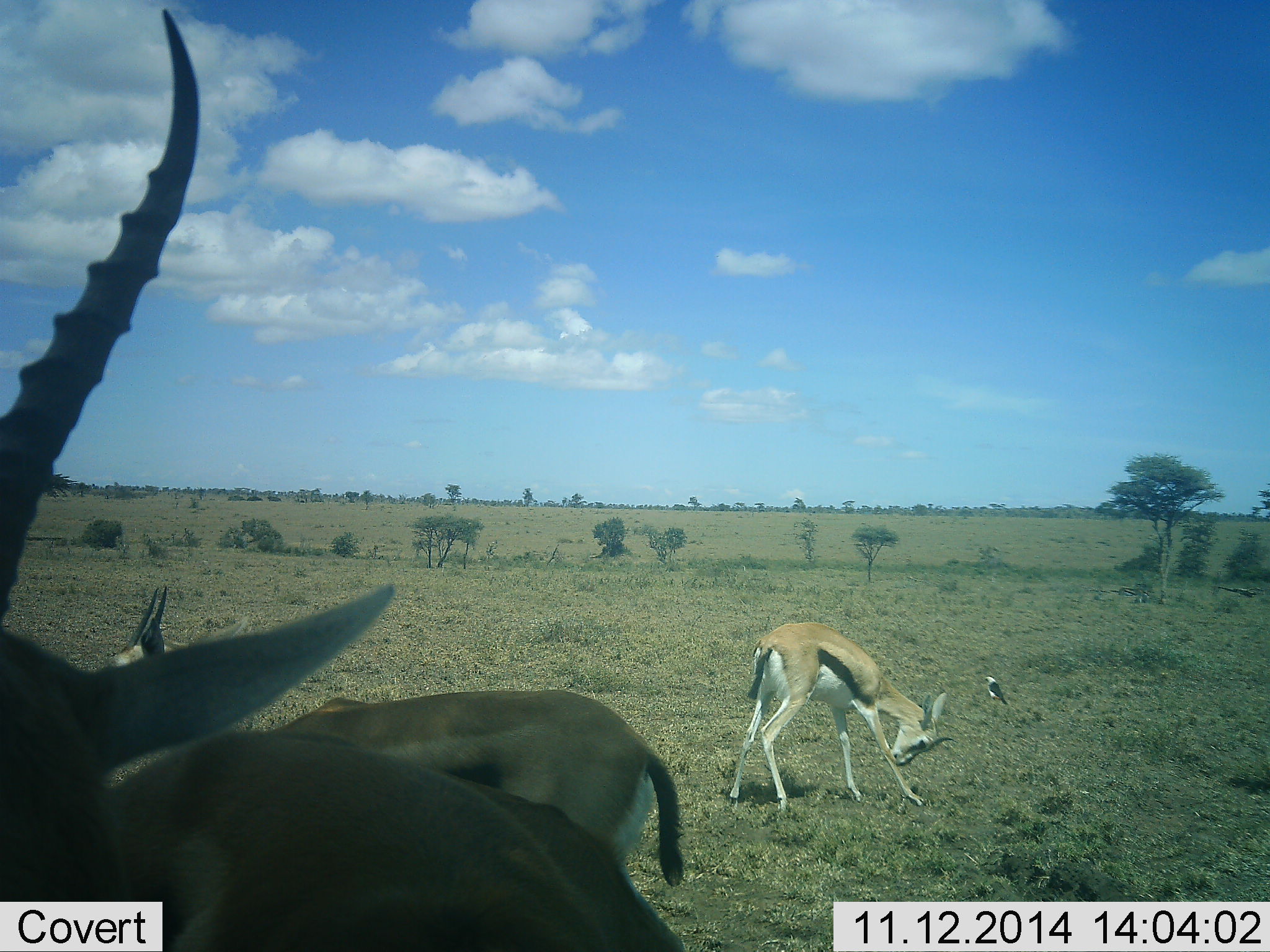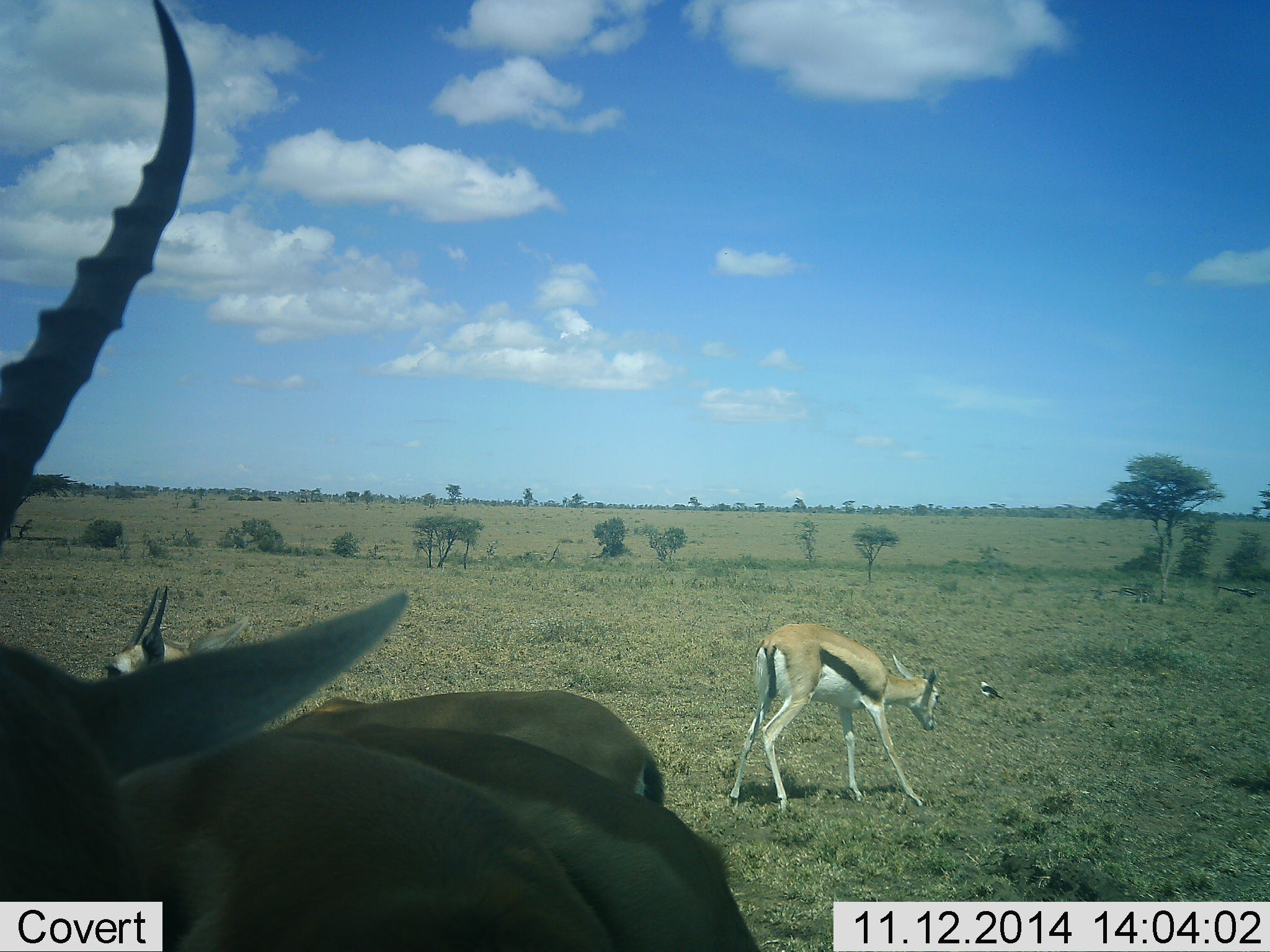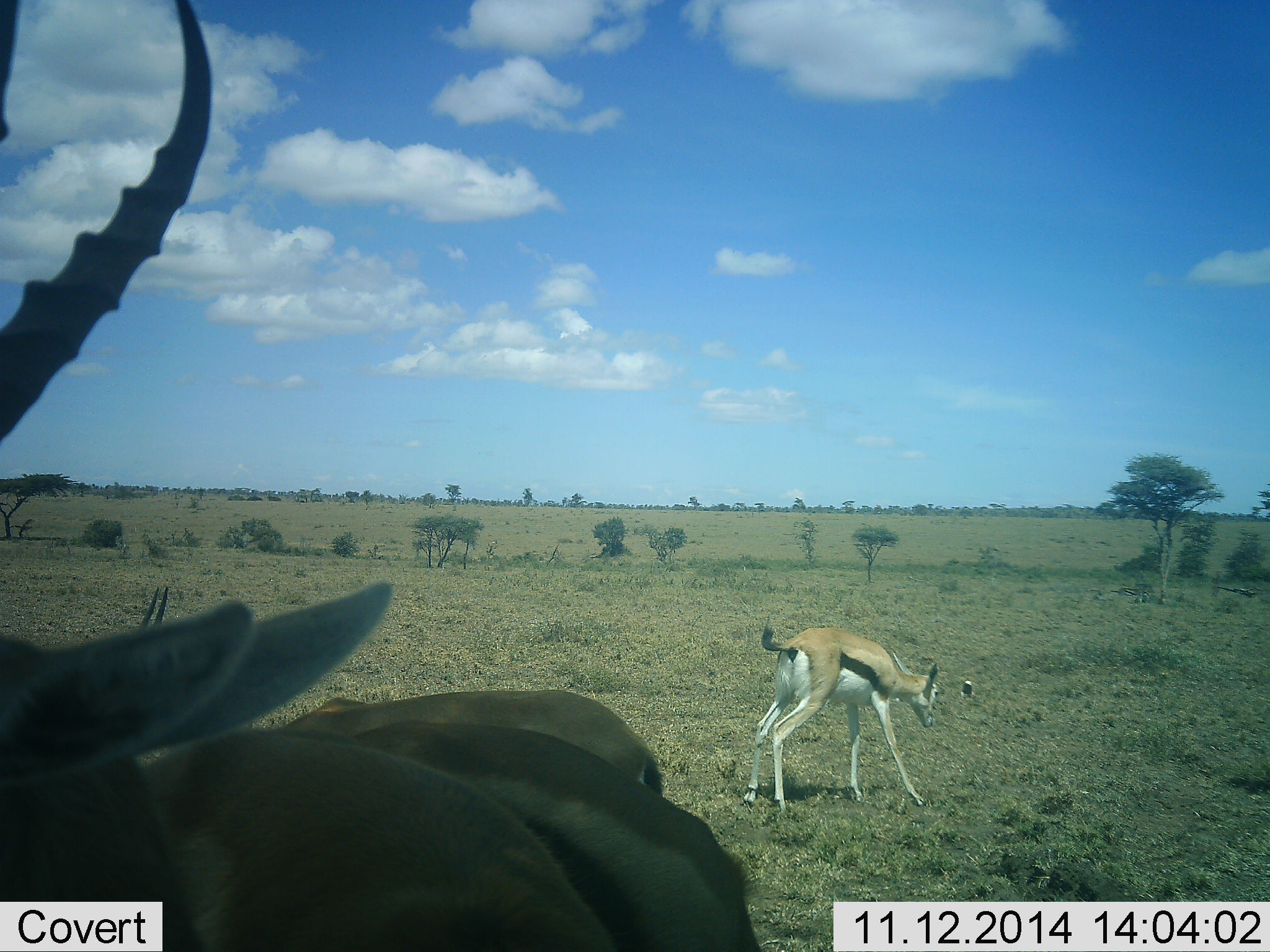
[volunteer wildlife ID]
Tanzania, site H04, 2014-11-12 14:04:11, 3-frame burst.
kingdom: Animalia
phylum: Chordata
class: Mammalia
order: Artiodactyla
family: Bovidae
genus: Eudorcas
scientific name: Eudorcas thomsonii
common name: thomson's gazelle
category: gazellethomsons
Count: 4.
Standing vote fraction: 80%.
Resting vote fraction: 13%.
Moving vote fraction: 40%.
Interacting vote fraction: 13%.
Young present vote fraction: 13%.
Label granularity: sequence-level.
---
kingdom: Animalia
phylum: Chordata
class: Aves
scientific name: Aves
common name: bird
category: otherbird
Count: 1.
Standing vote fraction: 20%.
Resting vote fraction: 10%.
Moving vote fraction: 70%.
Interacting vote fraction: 0%.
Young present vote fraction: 0%.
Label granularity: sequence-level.